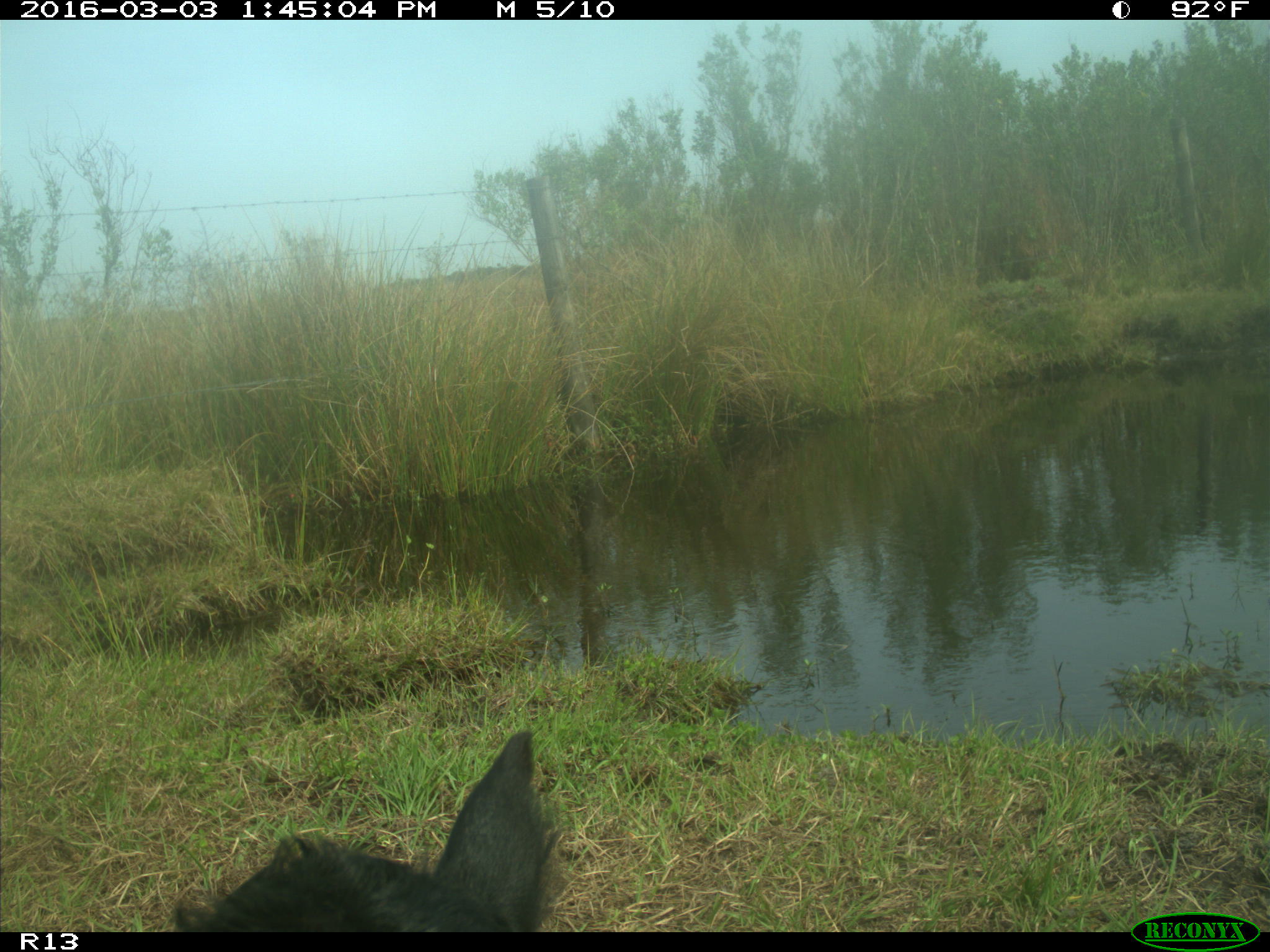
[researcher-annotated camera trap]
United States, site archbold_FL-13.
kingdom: Animalia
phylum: Chordata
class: Mammalia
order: Artiodactyla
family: Bovidae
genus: Bos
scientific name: Bos taurus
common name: domestic cow